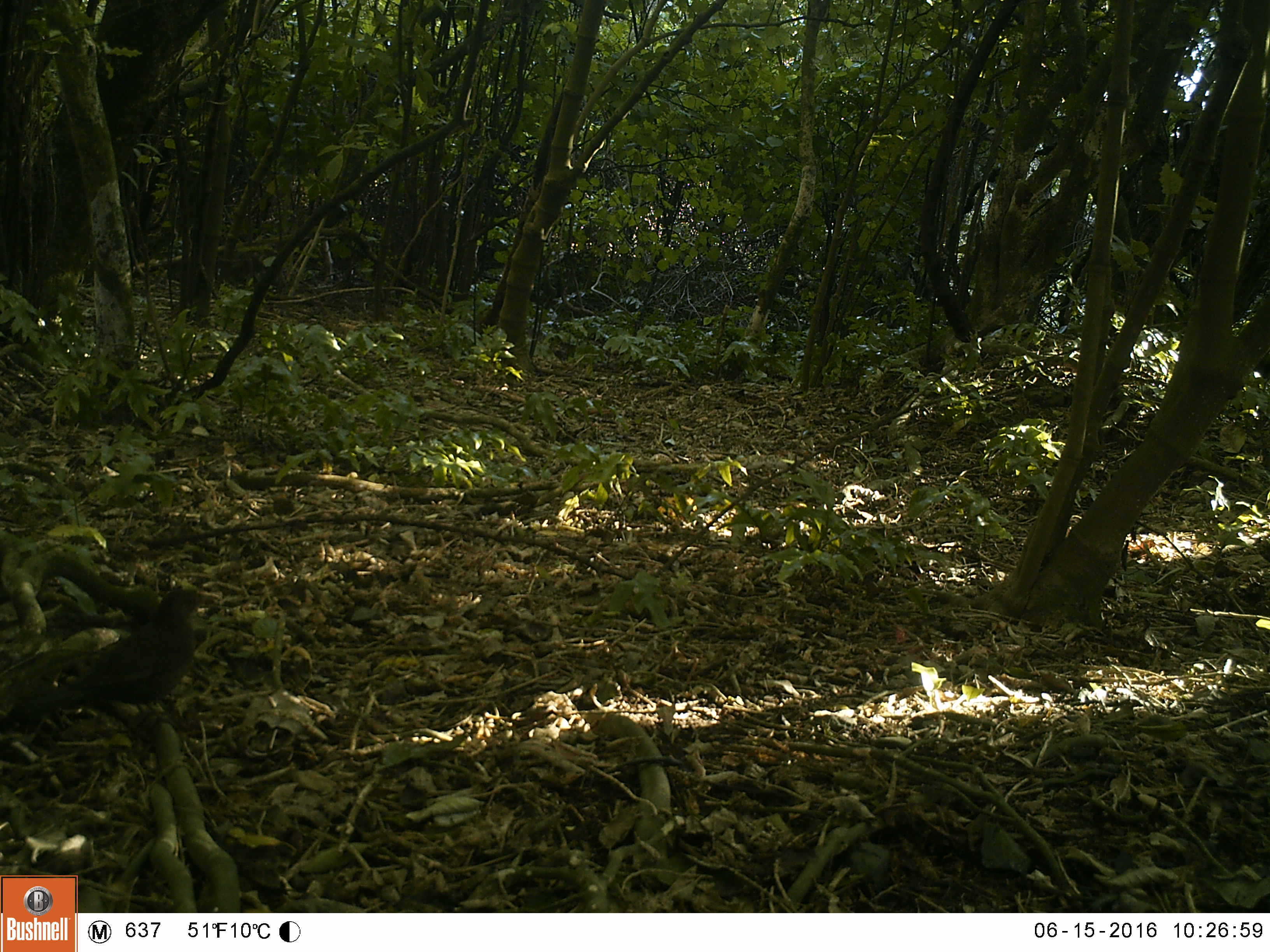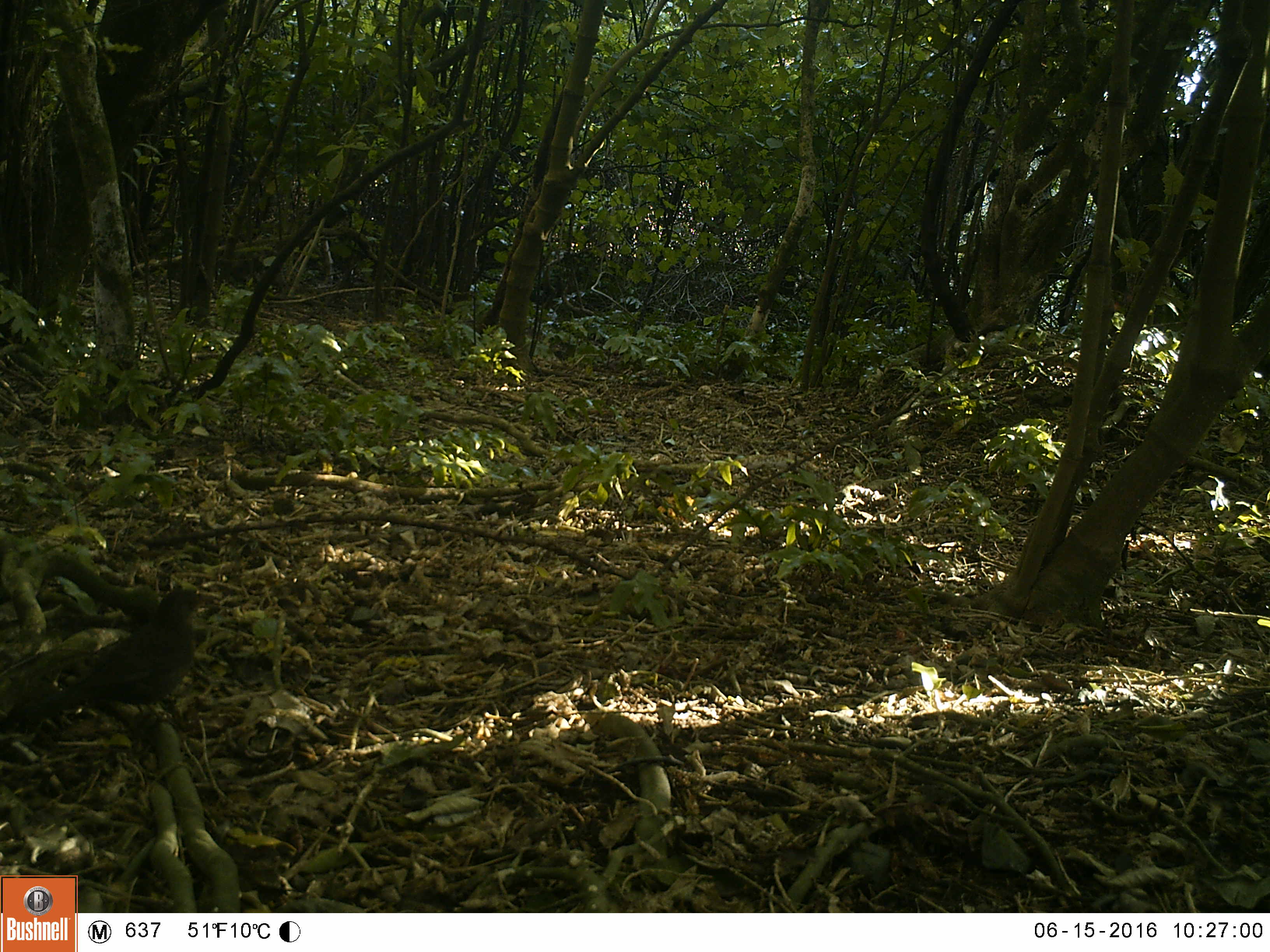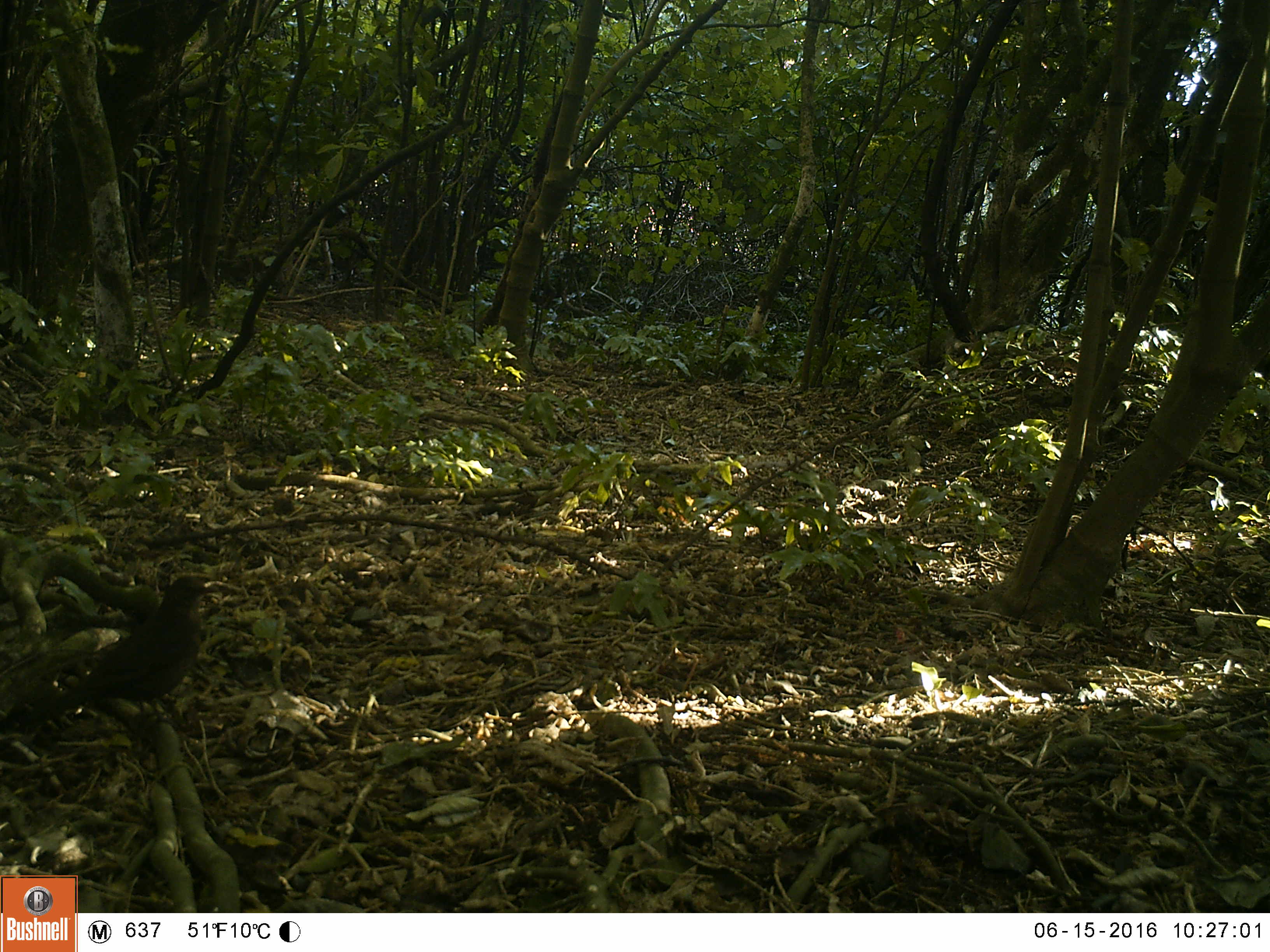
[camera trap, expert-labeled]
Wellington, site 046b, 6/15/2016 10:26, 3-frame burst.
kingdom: Animalia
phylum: Chordata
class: Aves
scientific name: Aves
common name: bird